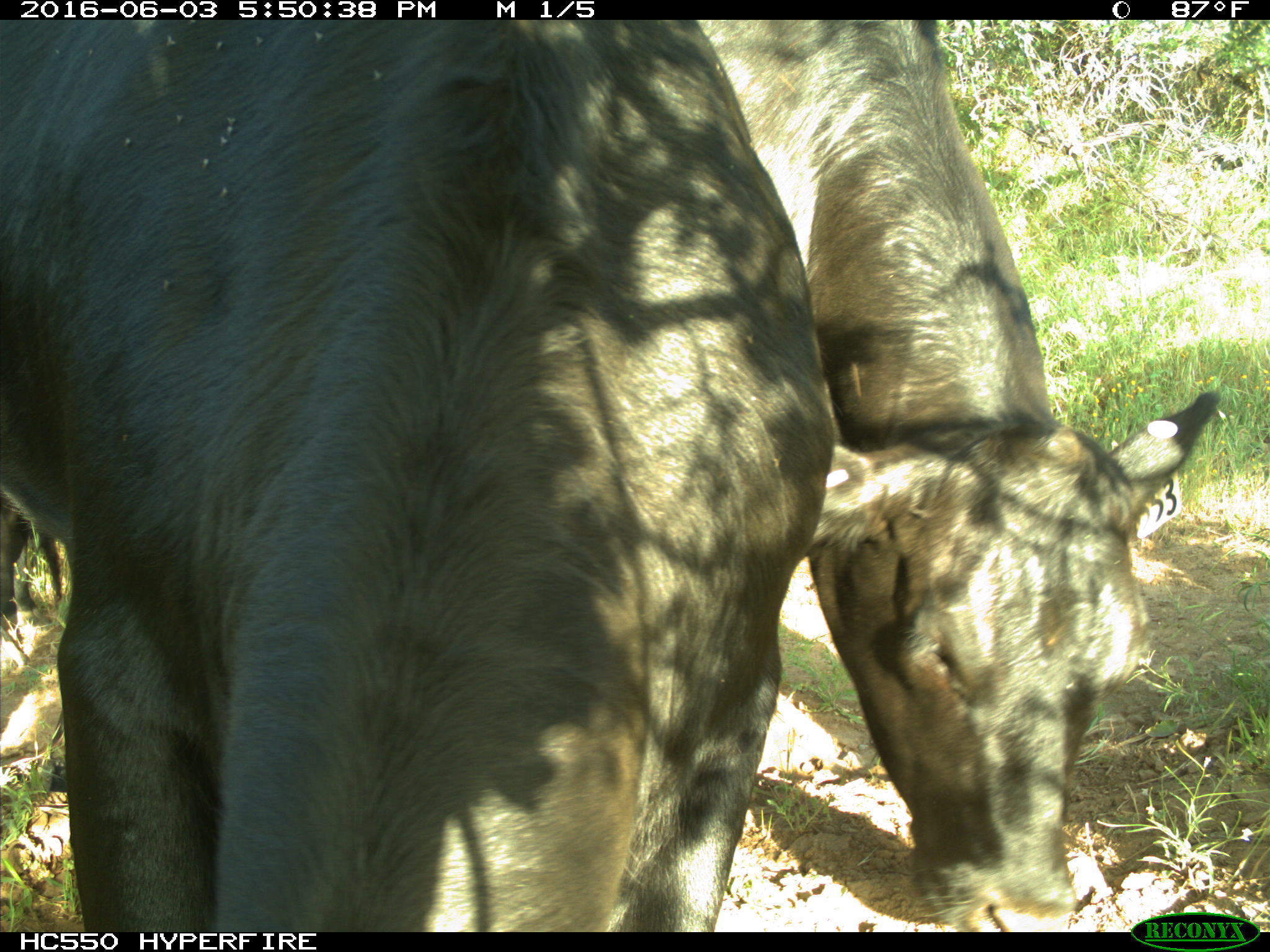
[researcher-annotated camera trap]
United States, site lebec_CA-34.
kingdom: Animalia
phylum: Chordata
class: Mammalia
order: Artiodactyla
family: Bovidae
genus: Bos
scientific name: Bos taurus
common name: domestic cow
Bos taurus (domestic cow).